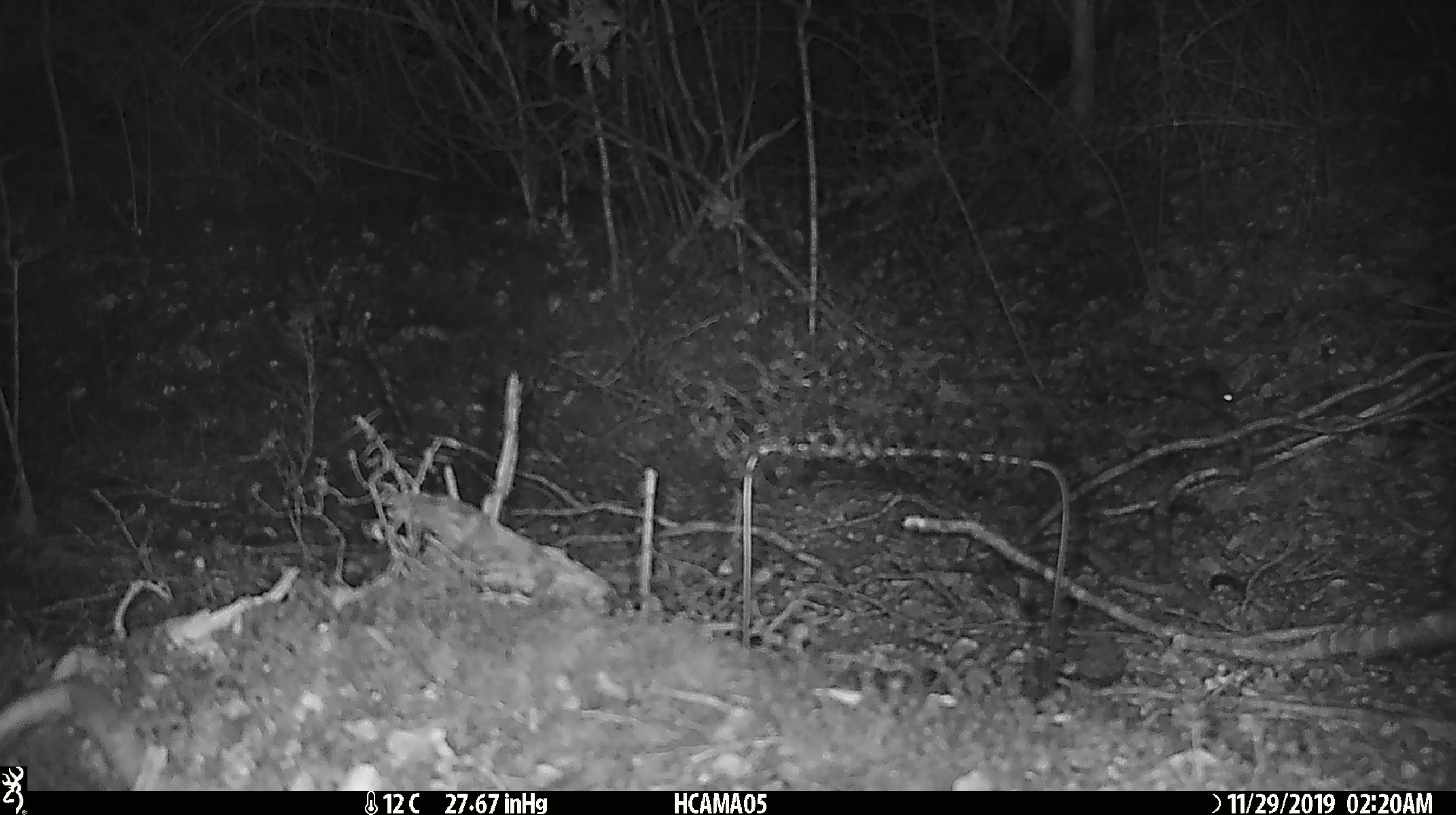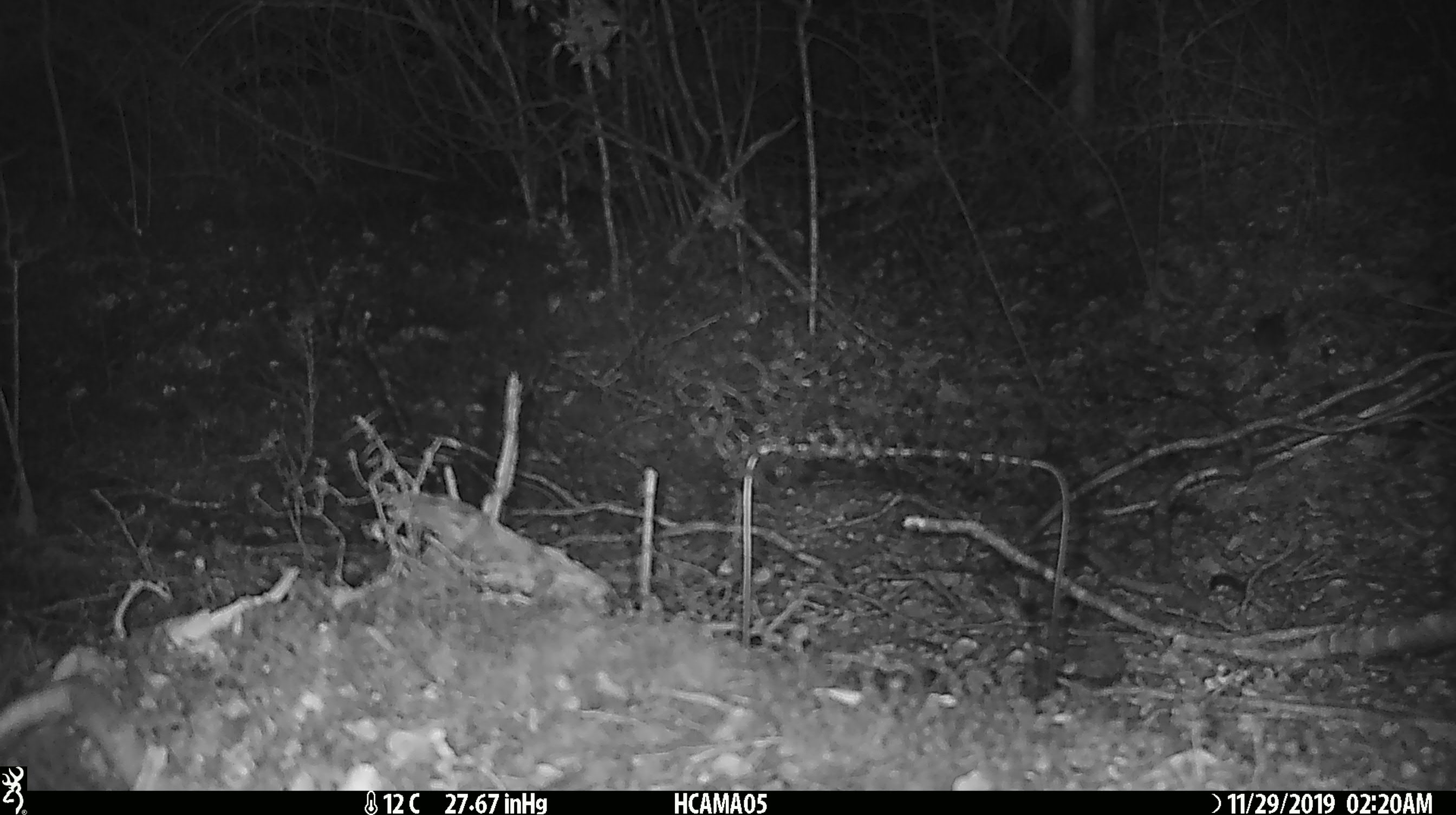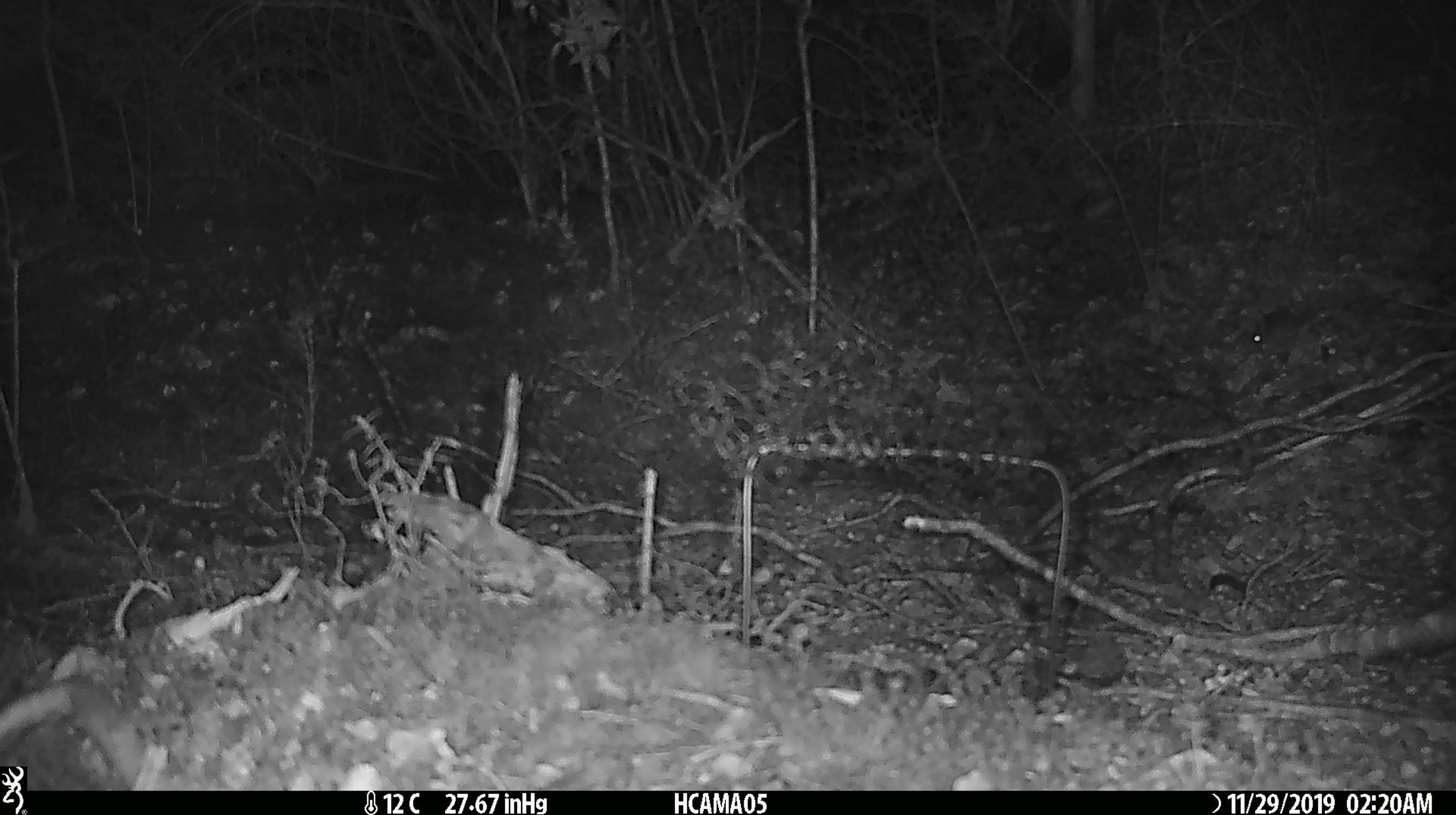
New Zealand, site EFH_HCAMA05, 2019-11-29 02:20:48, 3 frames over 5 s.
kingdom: Animalia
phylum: Chordata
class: Mammalia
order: Rodentia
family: Muridae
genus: Mus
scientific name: Mus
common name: mouse